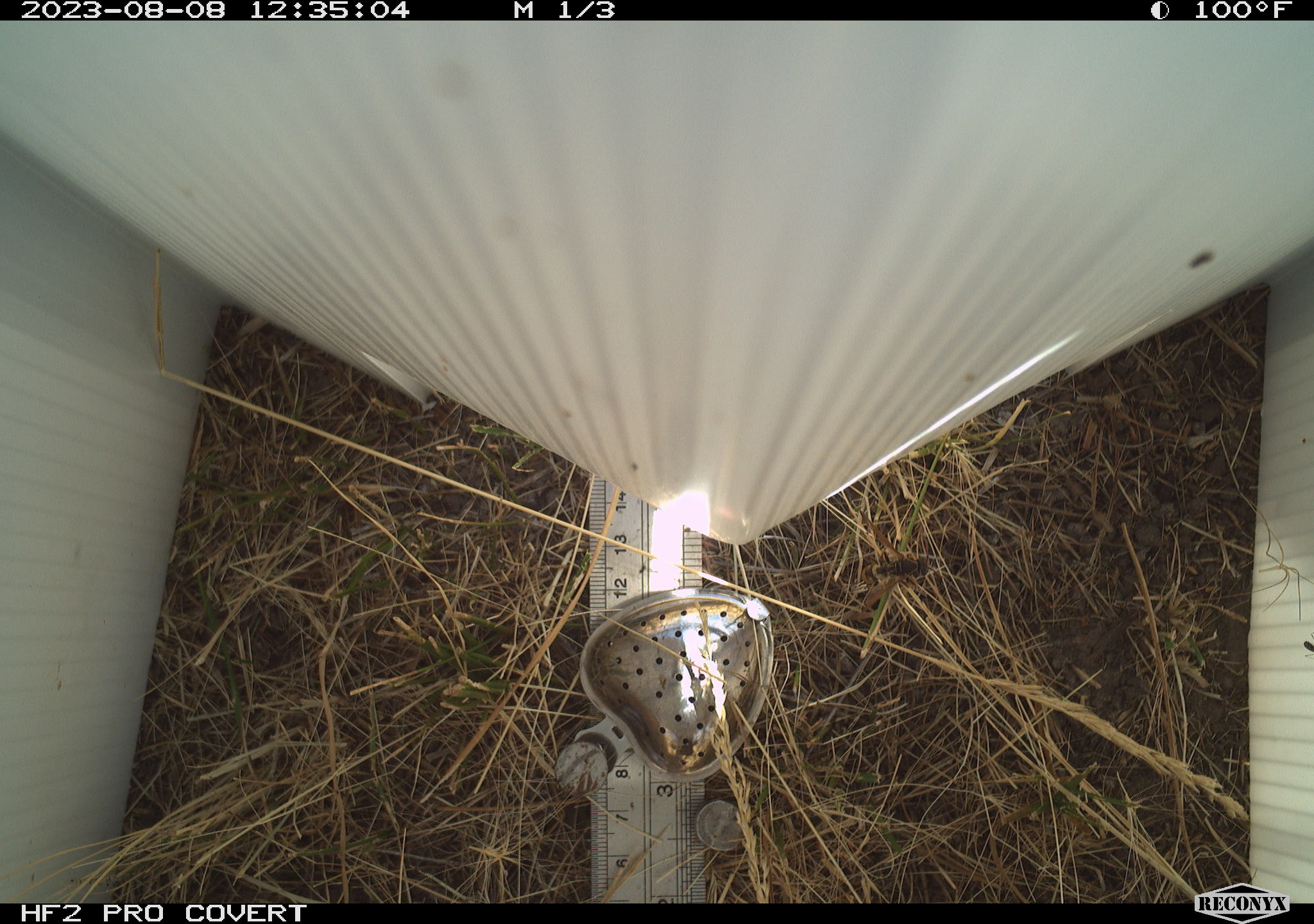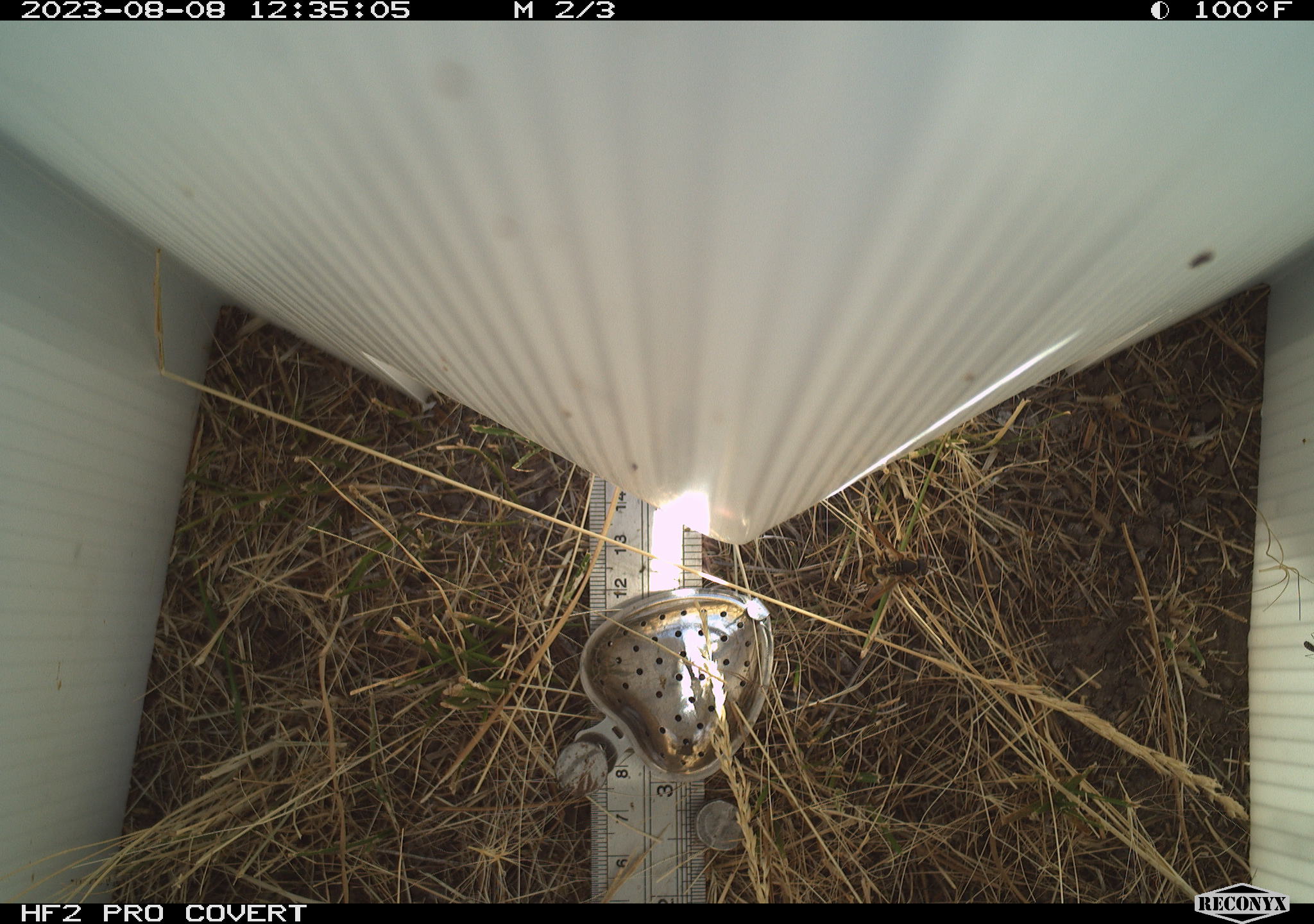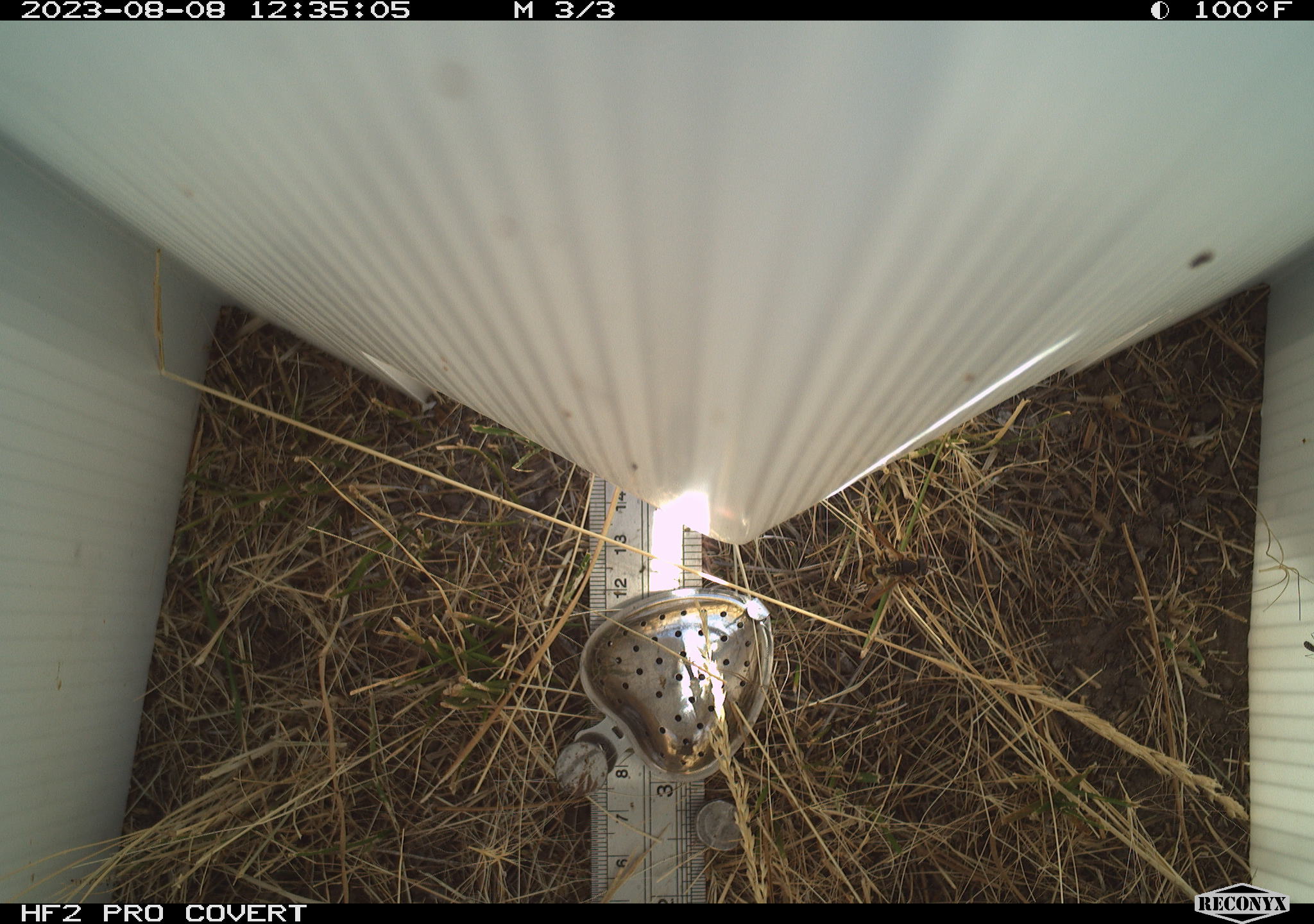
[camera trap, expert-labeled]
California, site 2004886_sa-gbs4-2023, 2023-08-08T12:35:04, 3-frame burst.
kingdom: Animalia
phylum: Arthropoda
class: Insecta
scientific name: Insecta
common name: insect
Insect (Insecta).